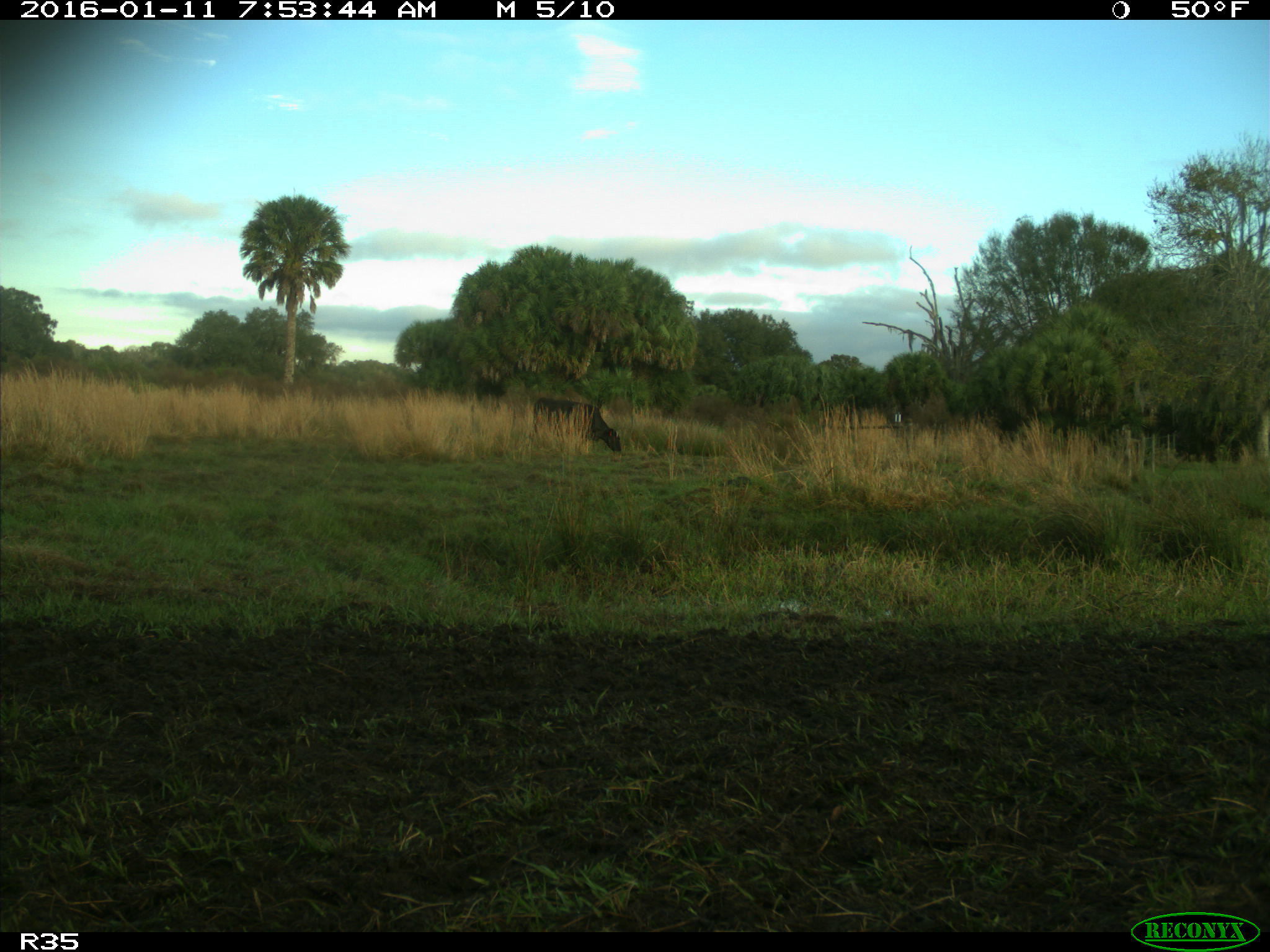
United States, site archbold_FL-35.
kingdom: Animalia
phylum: Chordata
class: Mammalia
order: Artiodactyla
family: Bovidae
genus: Bos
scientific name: Bos taurus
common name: domestic cow